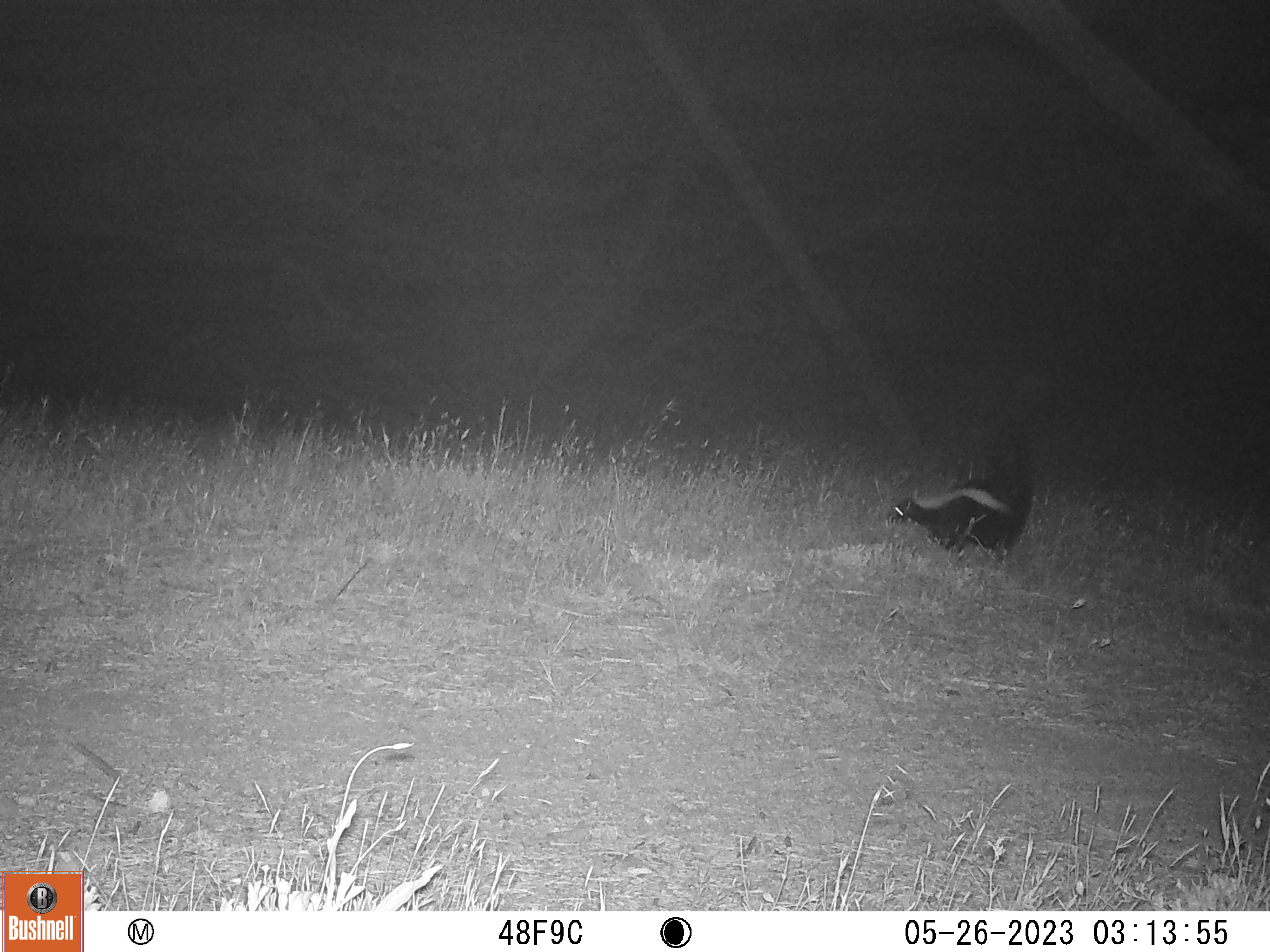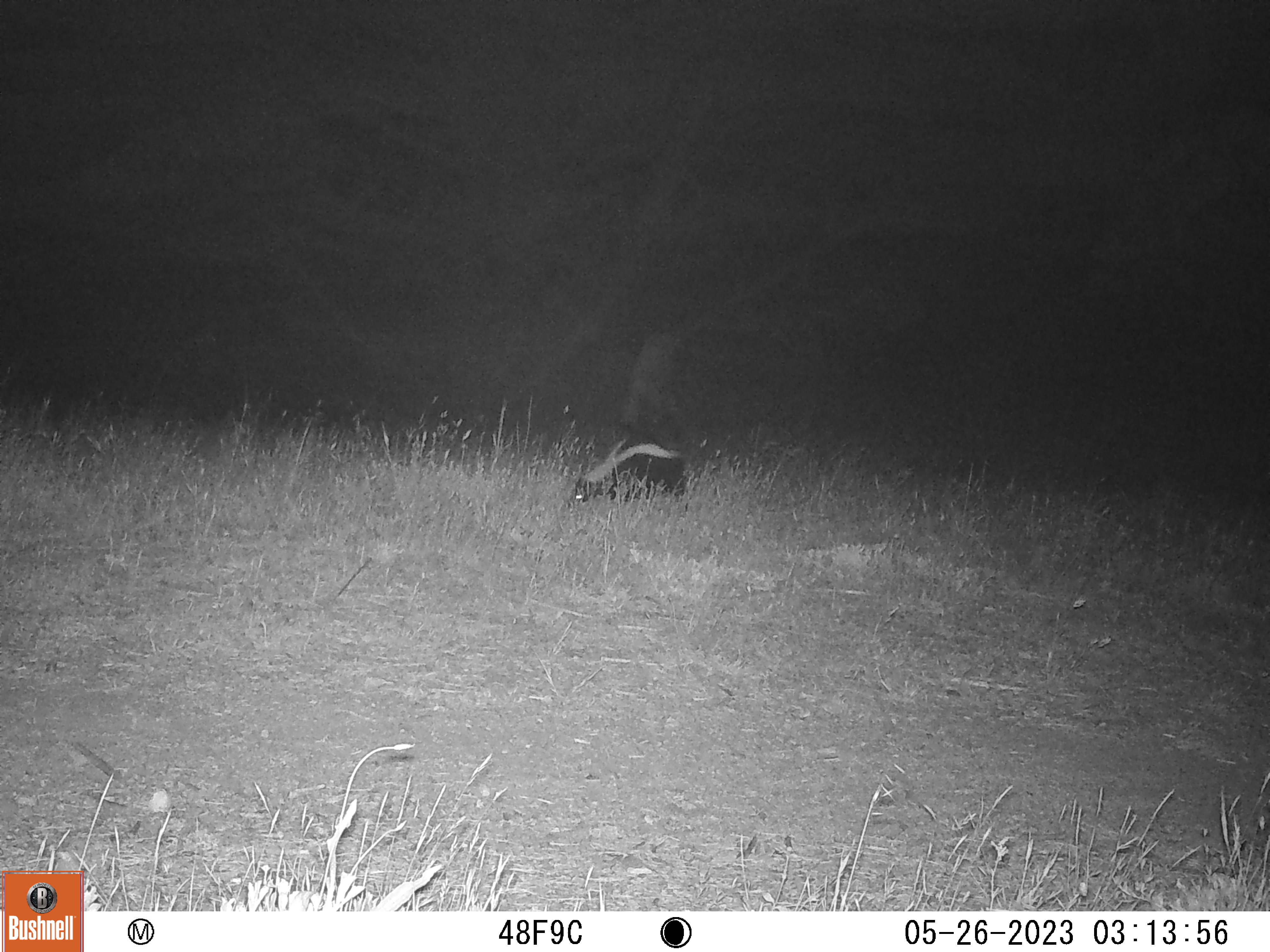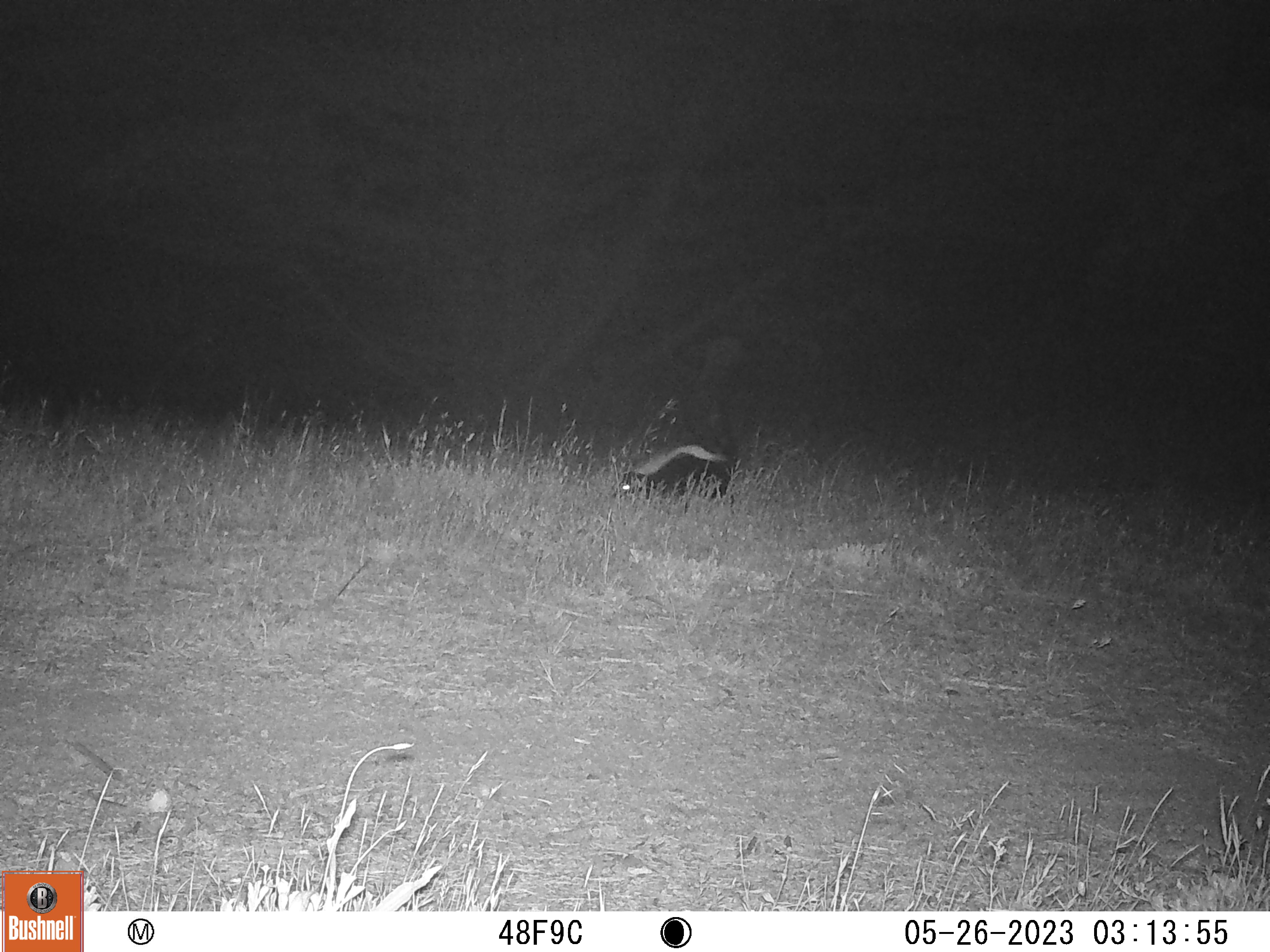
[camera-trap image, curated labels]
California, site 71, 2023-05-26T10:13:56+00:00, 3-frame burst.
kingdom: Animalia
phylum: Chordata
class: Mammalia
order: Carnivora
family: Mephitidae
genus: Mephitis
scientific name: Mephitis mephitis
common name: striped skunk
Striped skunk (Mephitis mephitis).